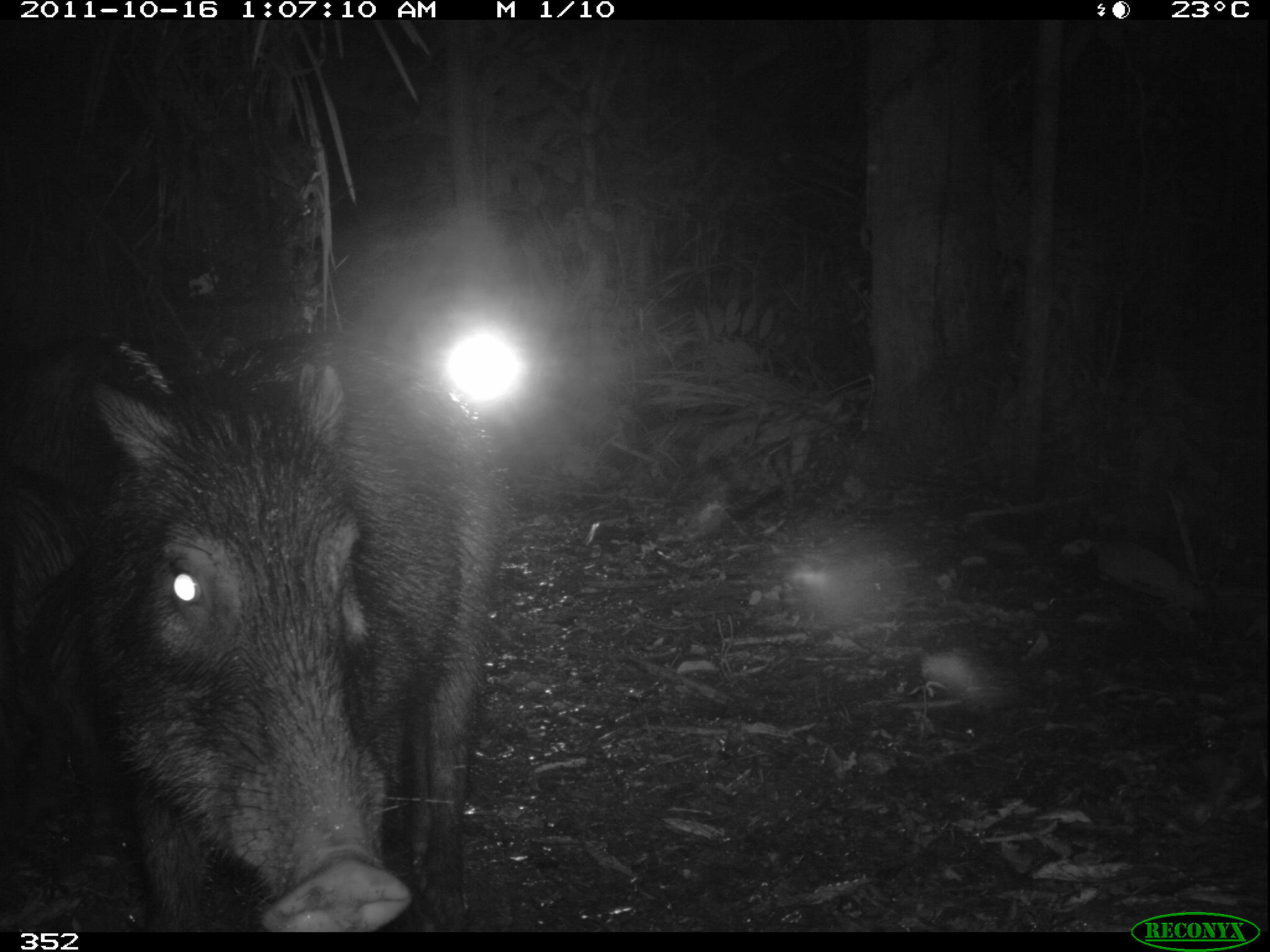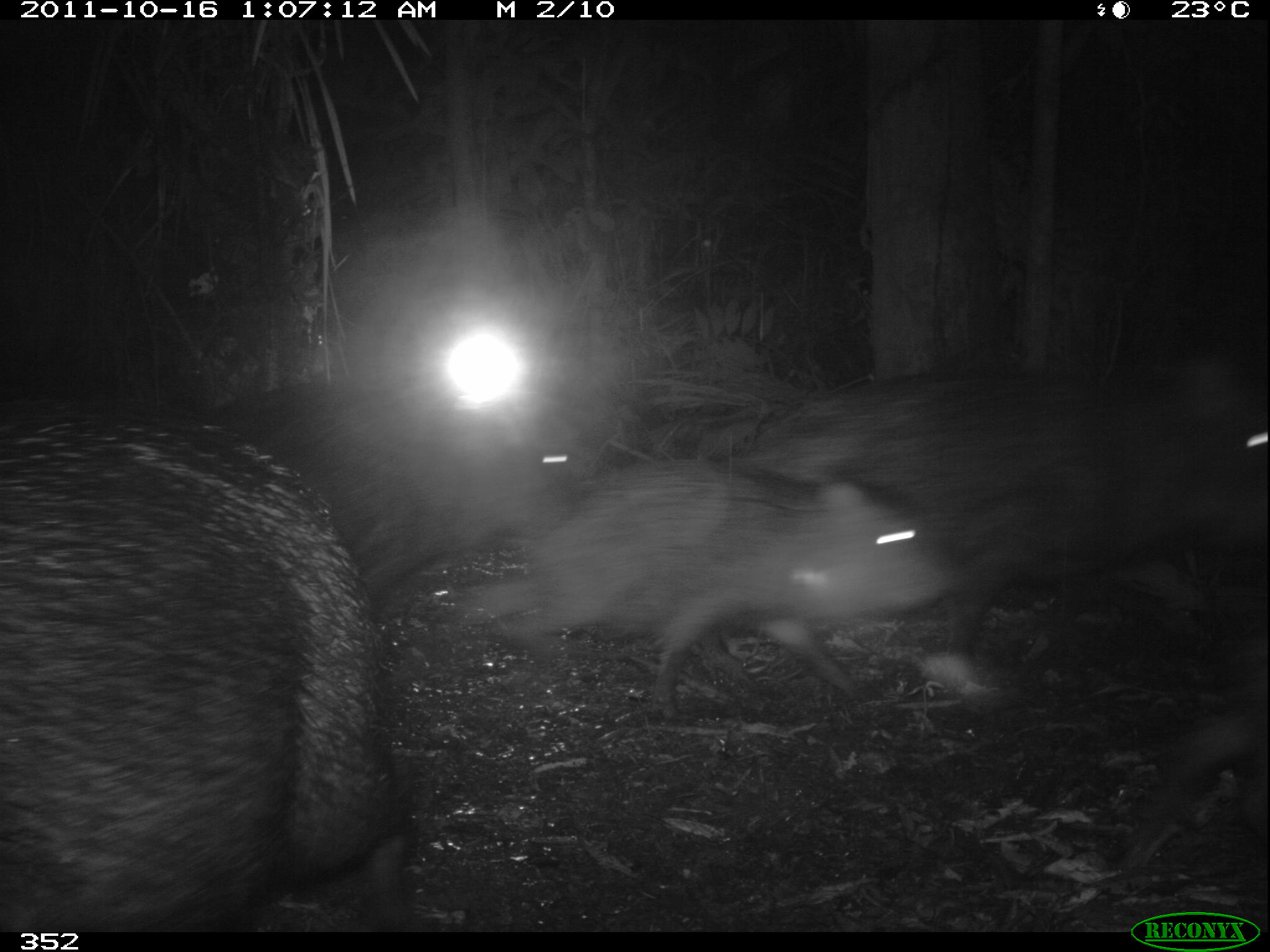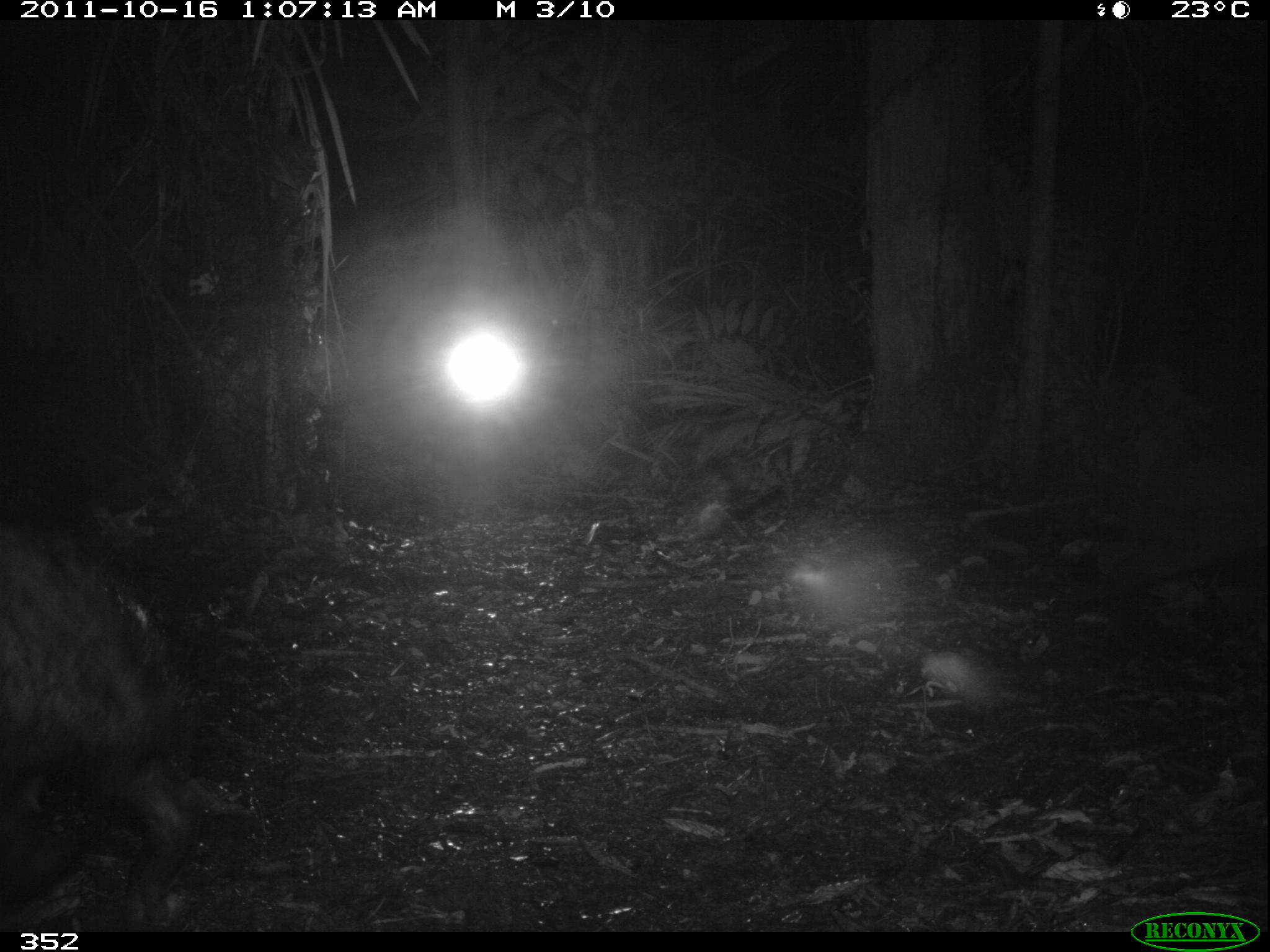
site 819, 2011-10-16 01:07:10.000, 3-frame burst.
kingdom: Animalia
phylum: Chordata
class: Mammalia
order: Artiodactyla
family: Tayassuidae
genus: Tayassu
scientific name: Tayassu pecari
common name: white-lipped peccary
Tayassu pecari (white-lipped peccary).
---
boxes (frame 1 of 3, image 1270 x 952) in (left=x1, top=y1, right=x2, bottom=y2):
tayassu pecari: (left=72, top=328, right=502, bottom=932); (left=0, top=318, right=165, bottom=932)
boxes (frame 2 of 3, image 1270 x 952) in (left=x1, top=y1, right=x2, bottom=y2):
tayassu pecari: (left=0, top=401, right=423, bottom=932); (left=752, top=368, right=1267, bottom=672); (left=459, top=457, right=964, bottom=725); (left=215, top=390, right=589, bottom=595); (left=1114, top=673, right=1269, bottom=874)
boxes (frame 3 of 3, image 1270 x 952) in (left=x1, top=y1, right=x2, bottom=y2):
tayassu pecari: (left=2, top=525, right=187, bottom=938); (left=1094, top=426, right=1266, bottom=657)